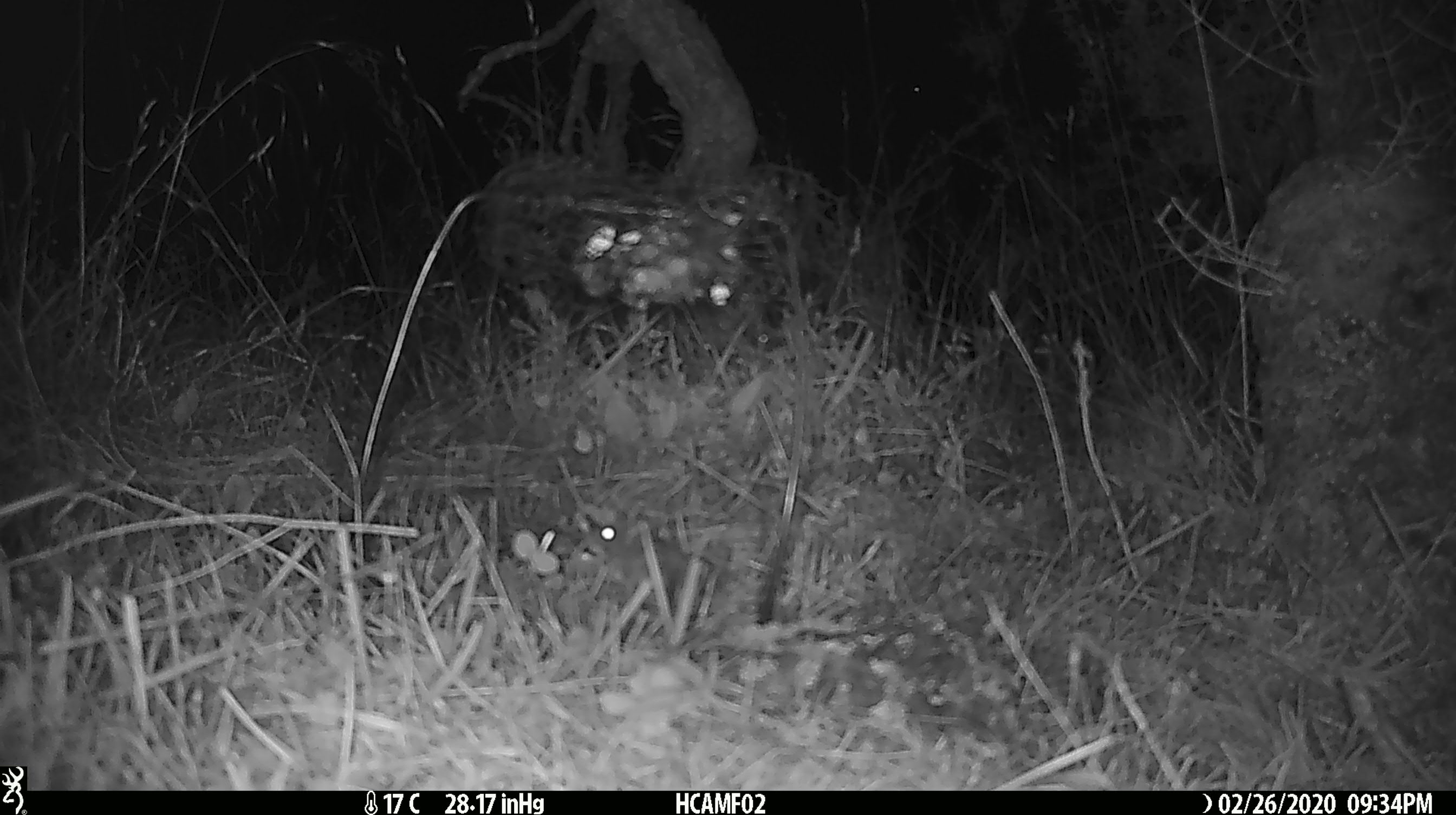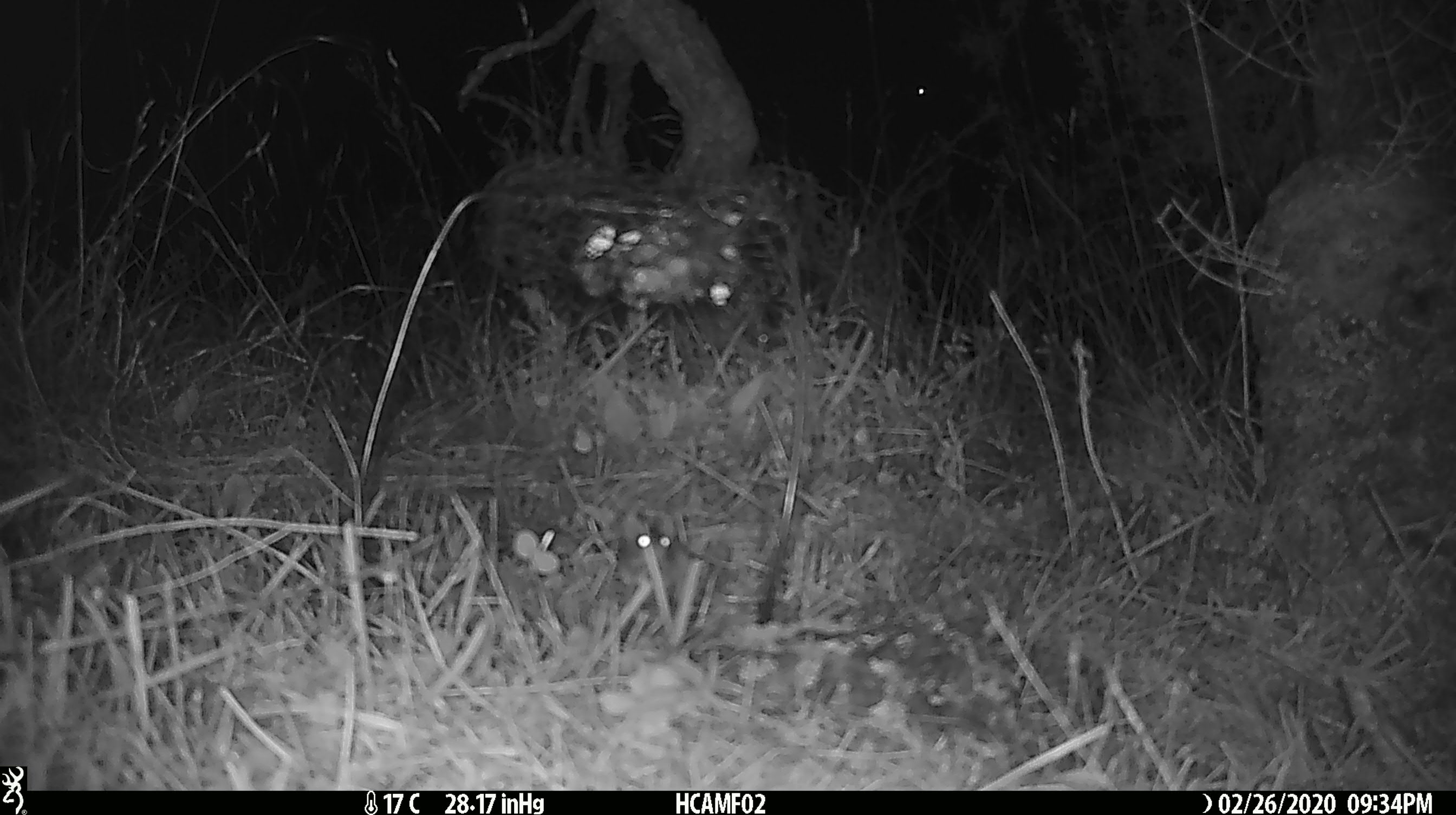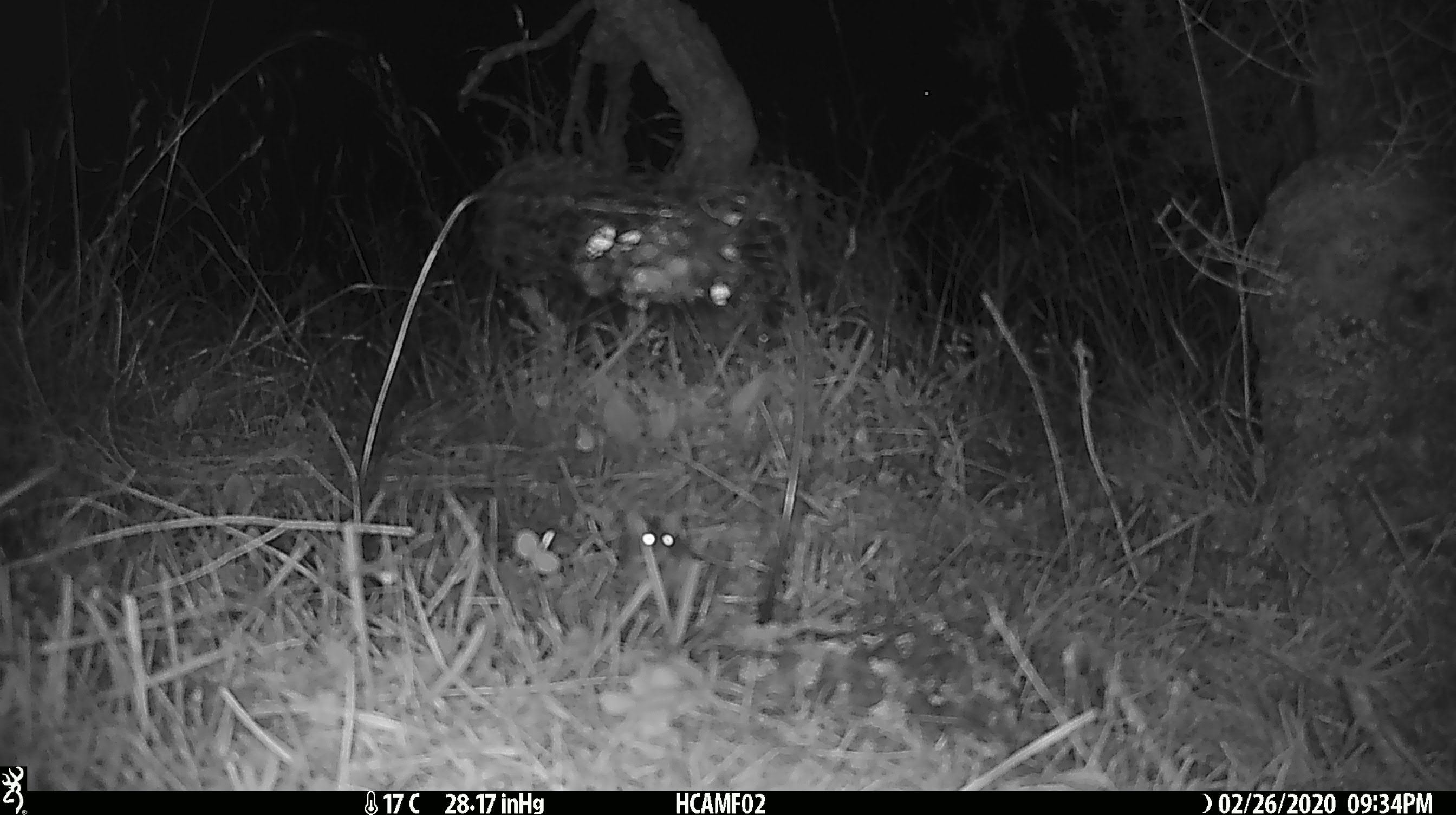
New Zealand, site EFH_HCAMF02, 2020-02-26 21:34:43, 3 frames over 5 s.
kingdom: Animalia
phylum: Chordata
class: Mammalia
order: Rodentia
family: Muridae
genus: Mus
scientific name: Mus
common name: mouse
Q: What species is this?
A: Mouse (Mus).